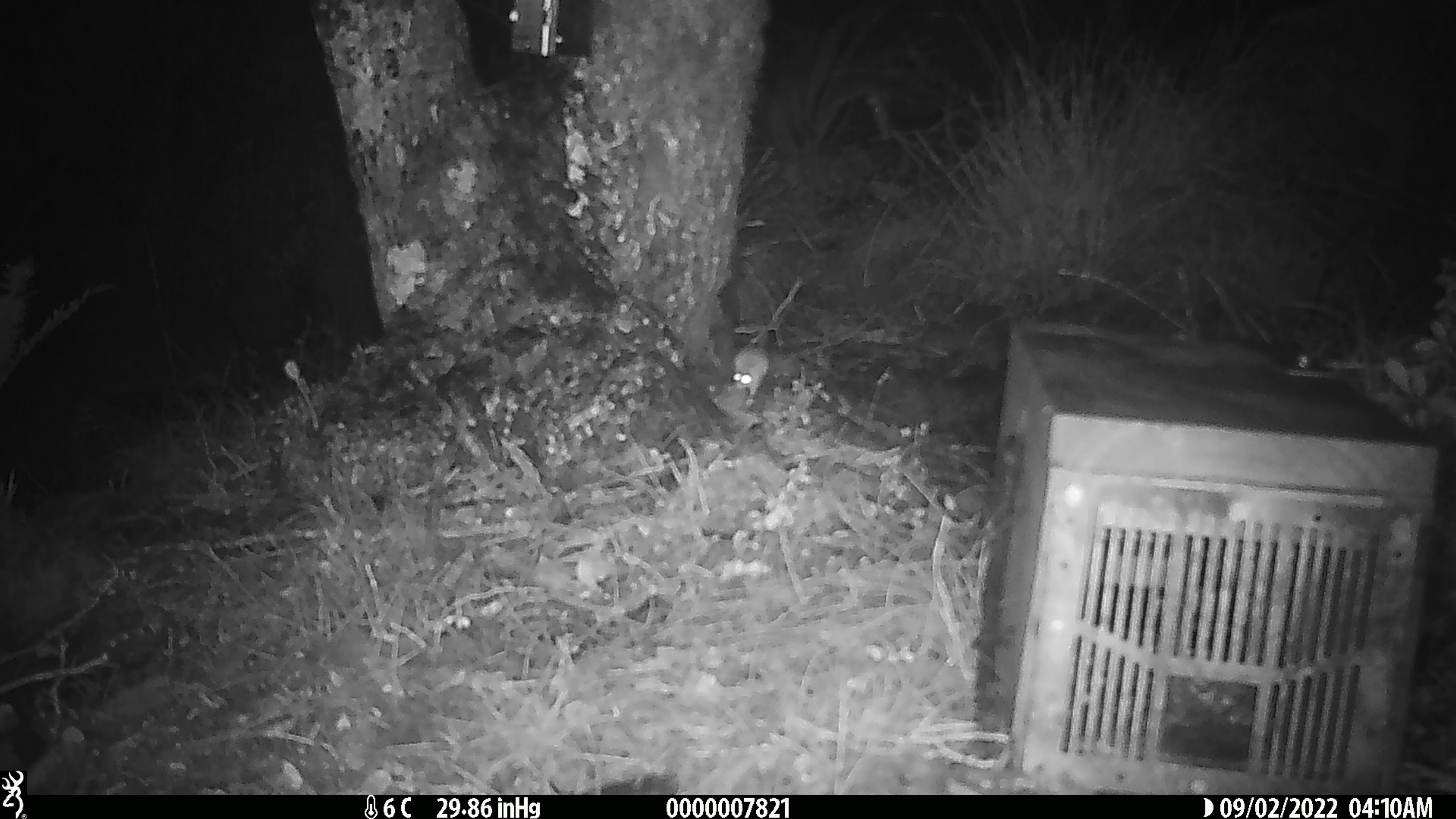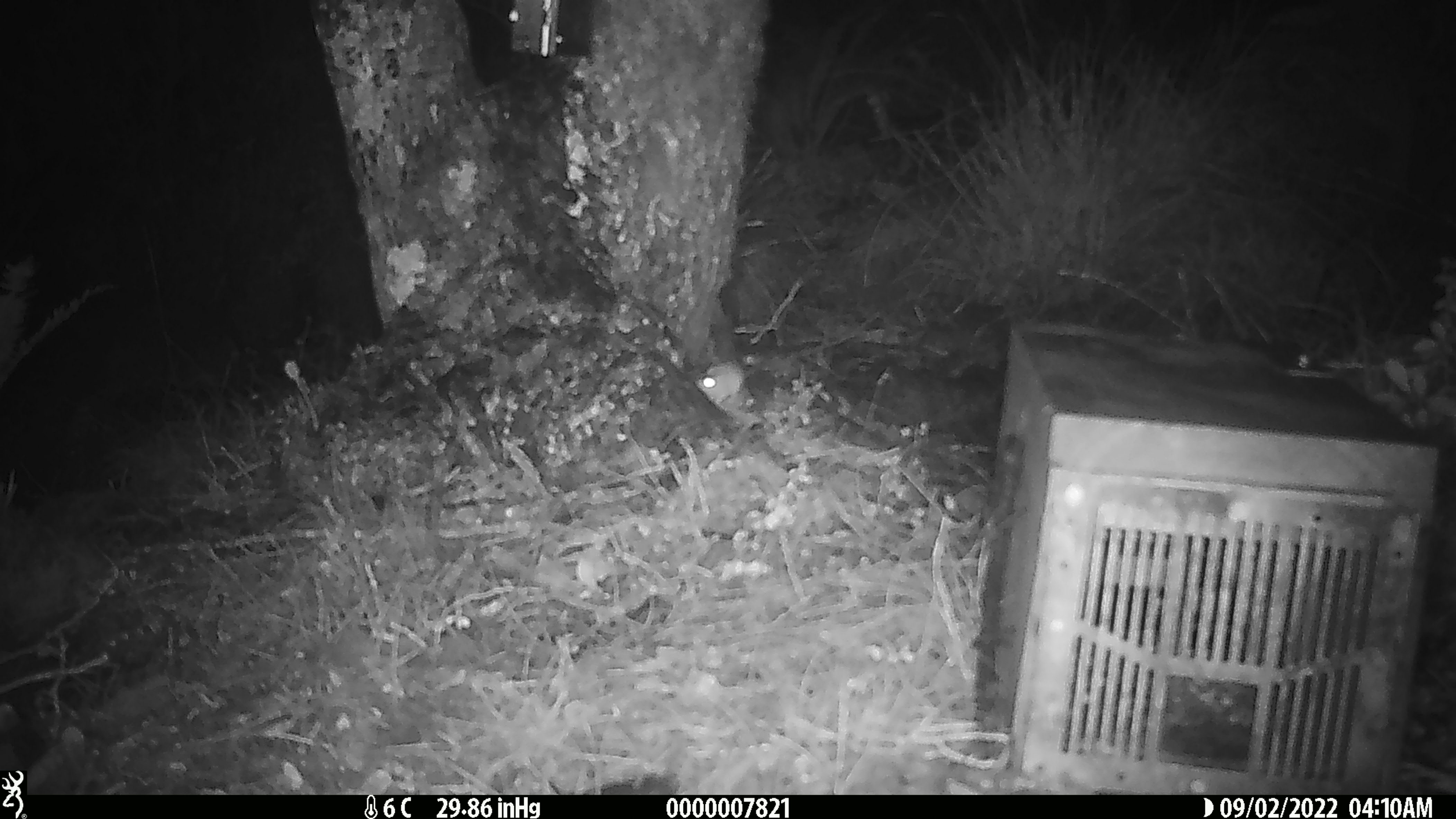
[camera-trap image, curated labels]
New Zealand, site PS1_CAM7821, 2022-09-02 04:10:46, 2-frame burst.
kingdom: Animalia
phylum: Chordata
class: Mammalia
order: Rodentia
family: Muridae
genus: Mus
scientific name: Mus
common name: mouse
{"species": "mouse (Mus)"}